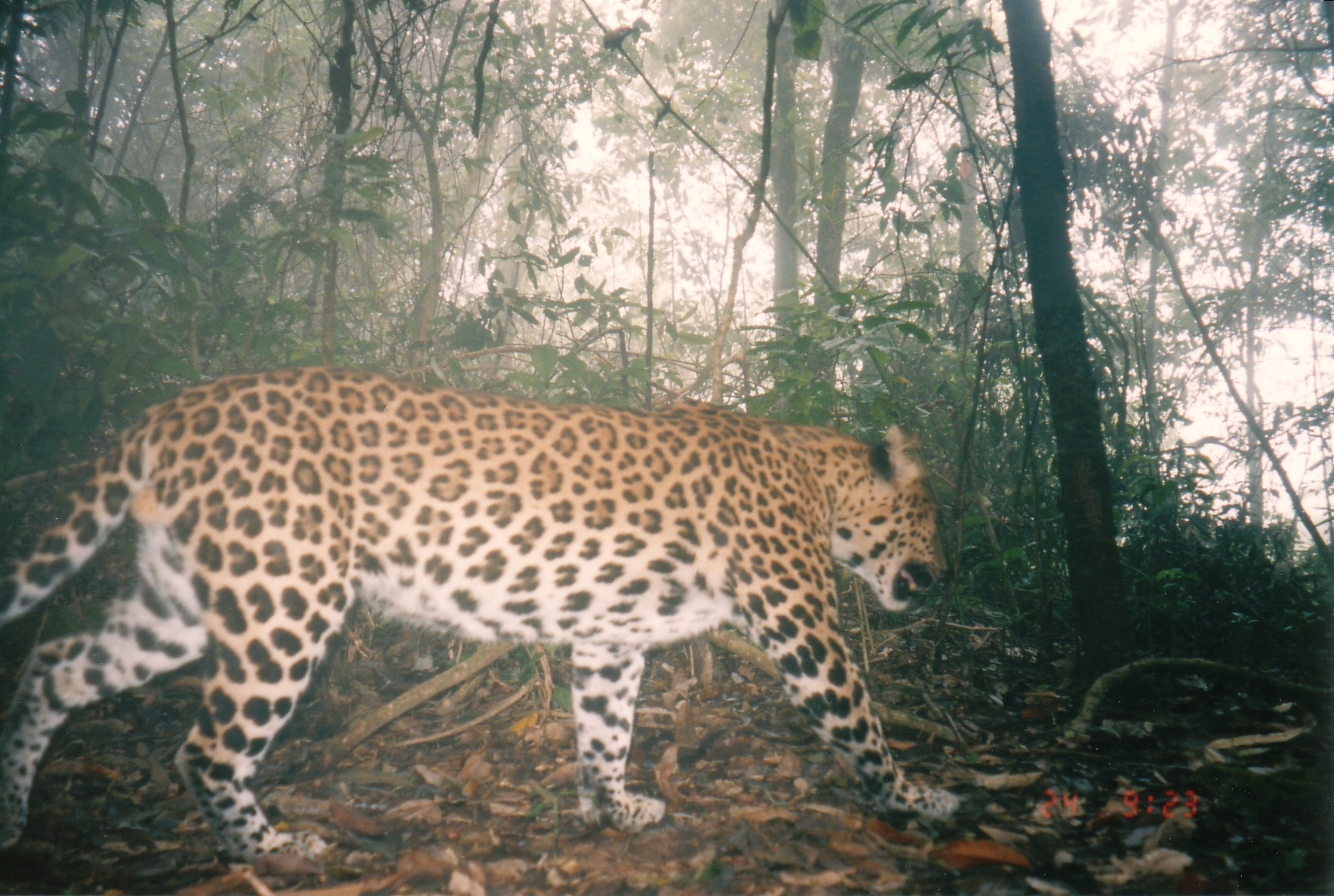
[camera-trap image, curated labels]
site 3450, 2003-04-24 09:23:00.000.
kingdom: Animalia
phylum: Chordata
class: Mammalia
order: Carnivora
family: Felidae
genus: Panthera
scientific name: Panthera pardus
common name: leopard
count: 1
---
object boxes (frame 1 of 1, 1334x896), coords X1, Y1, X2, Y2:
panthera pardus: 0, 366, 949, 854